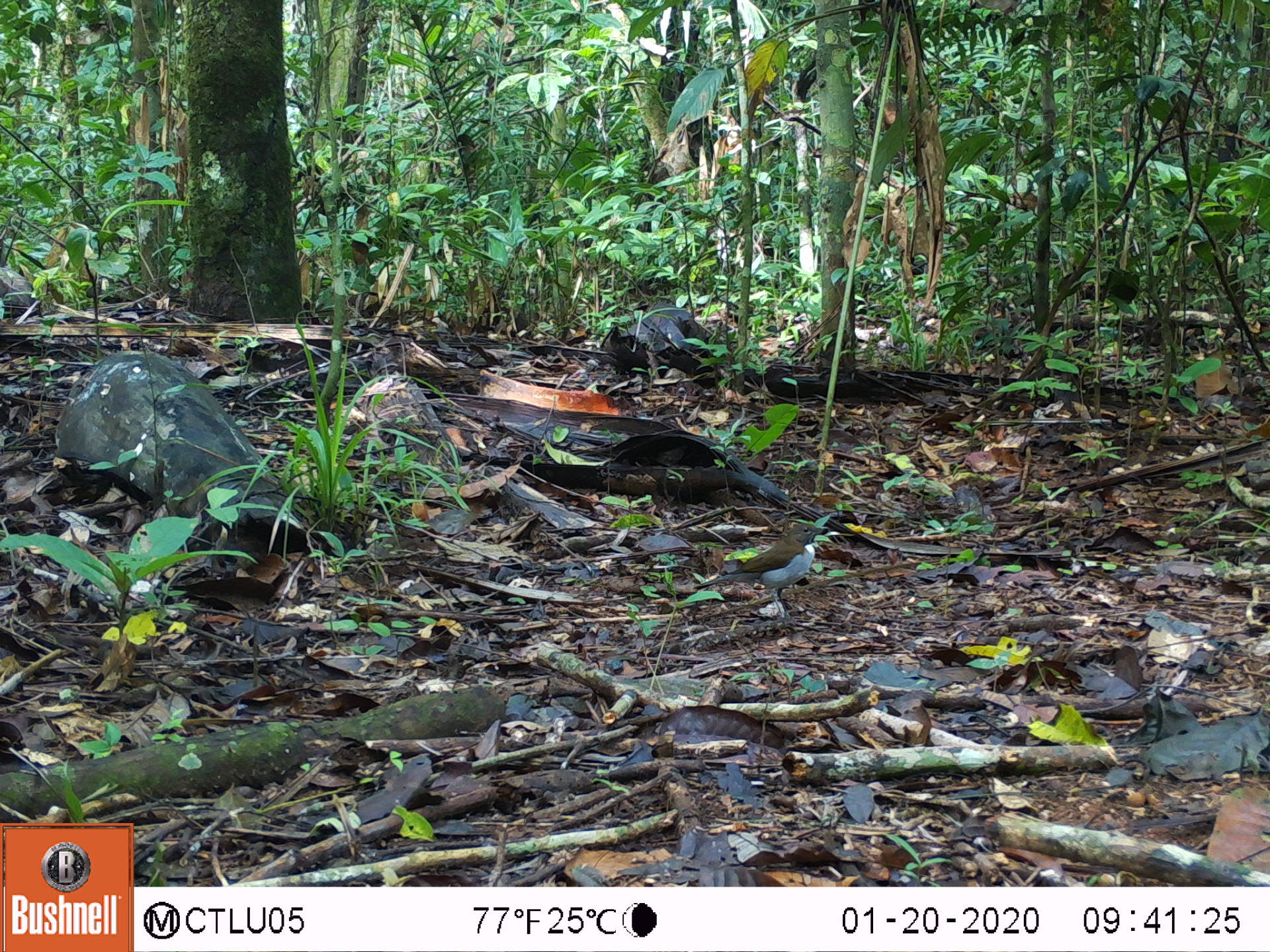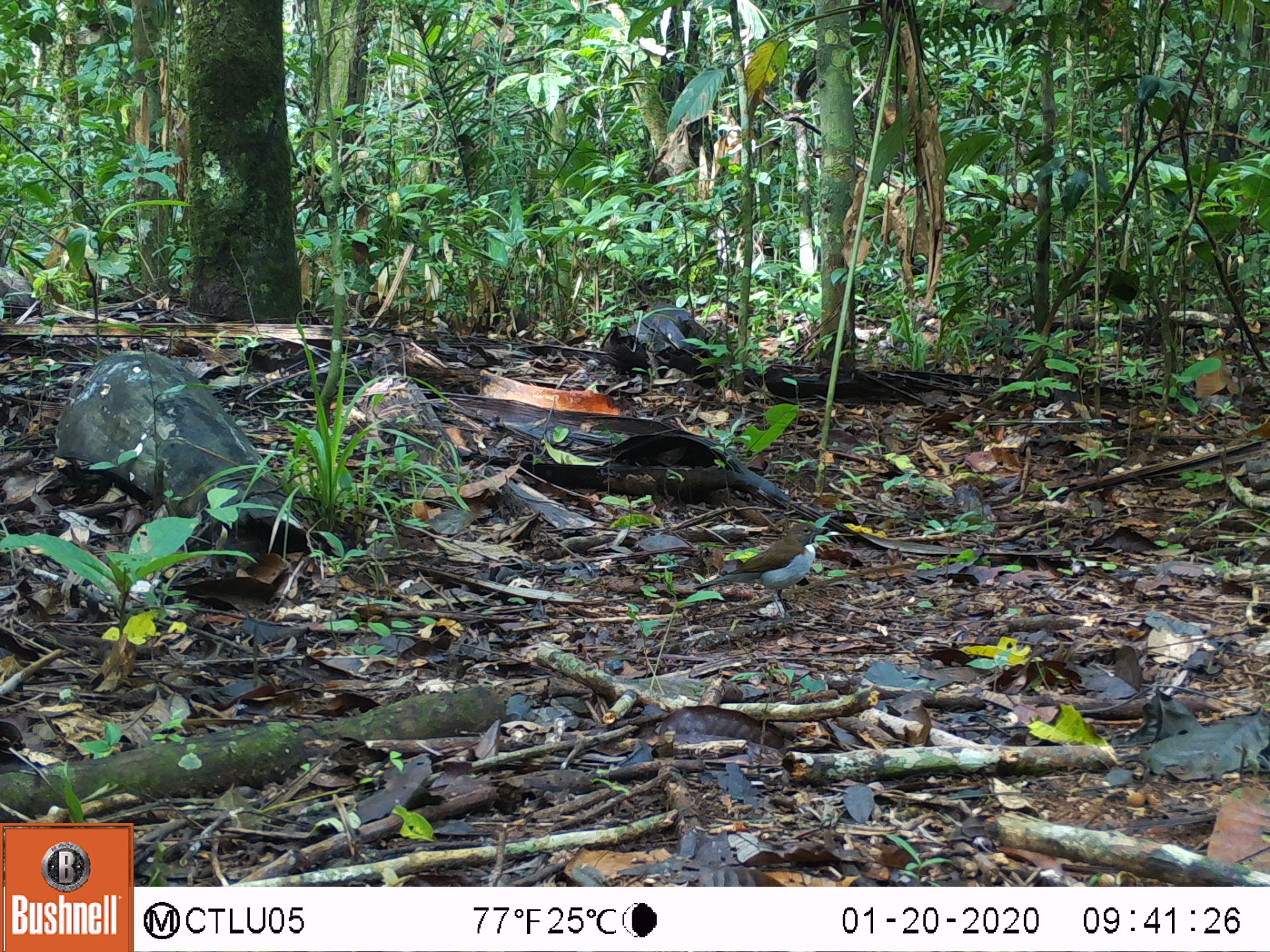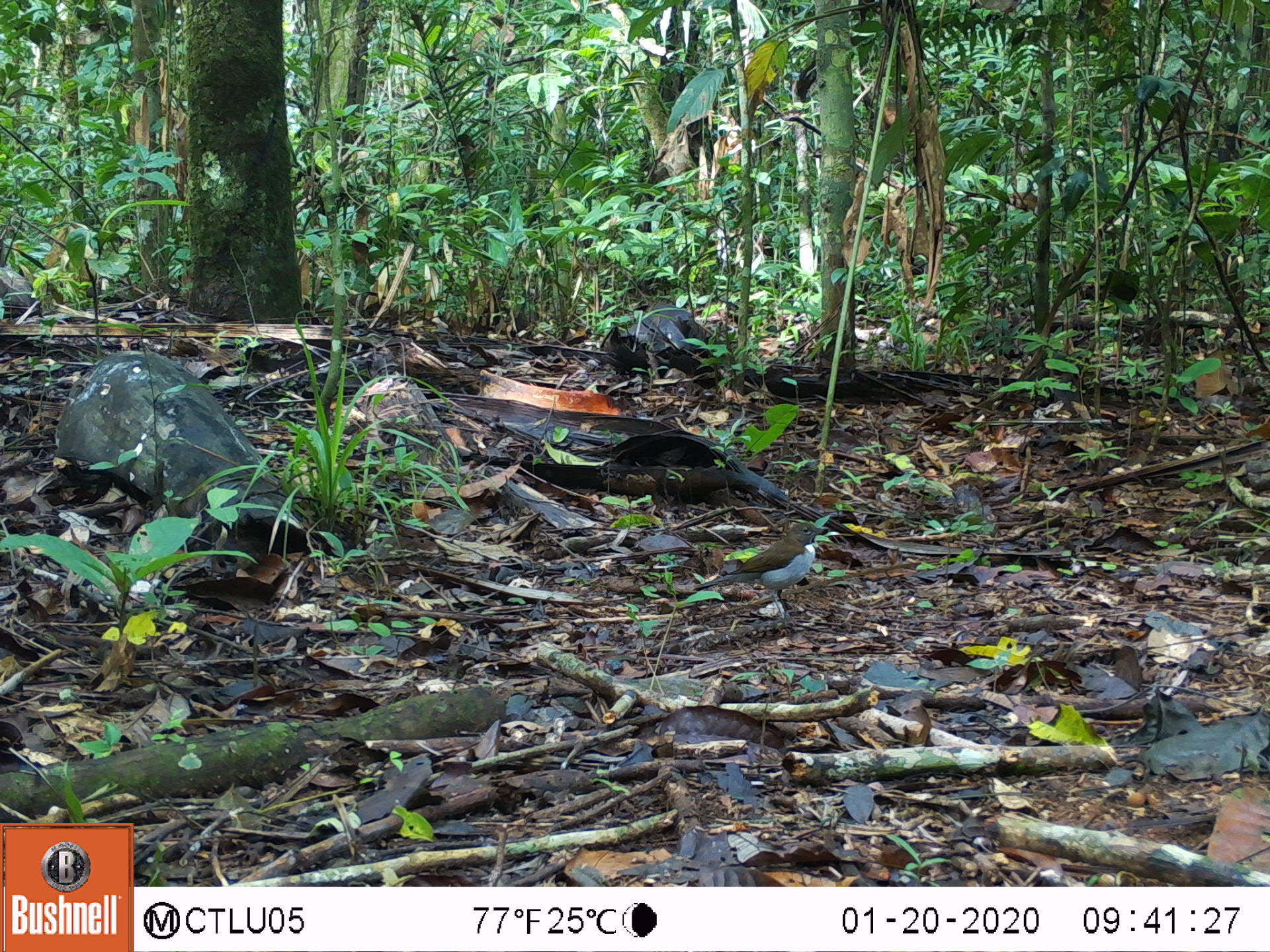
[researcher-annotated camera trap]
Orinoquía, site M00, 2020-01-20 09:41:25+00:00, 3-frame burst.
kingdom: Animalia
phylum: Chordata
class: Aves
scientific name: Aves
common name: bird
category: unknown bird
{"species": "unknown bird (bird) (Aves)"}